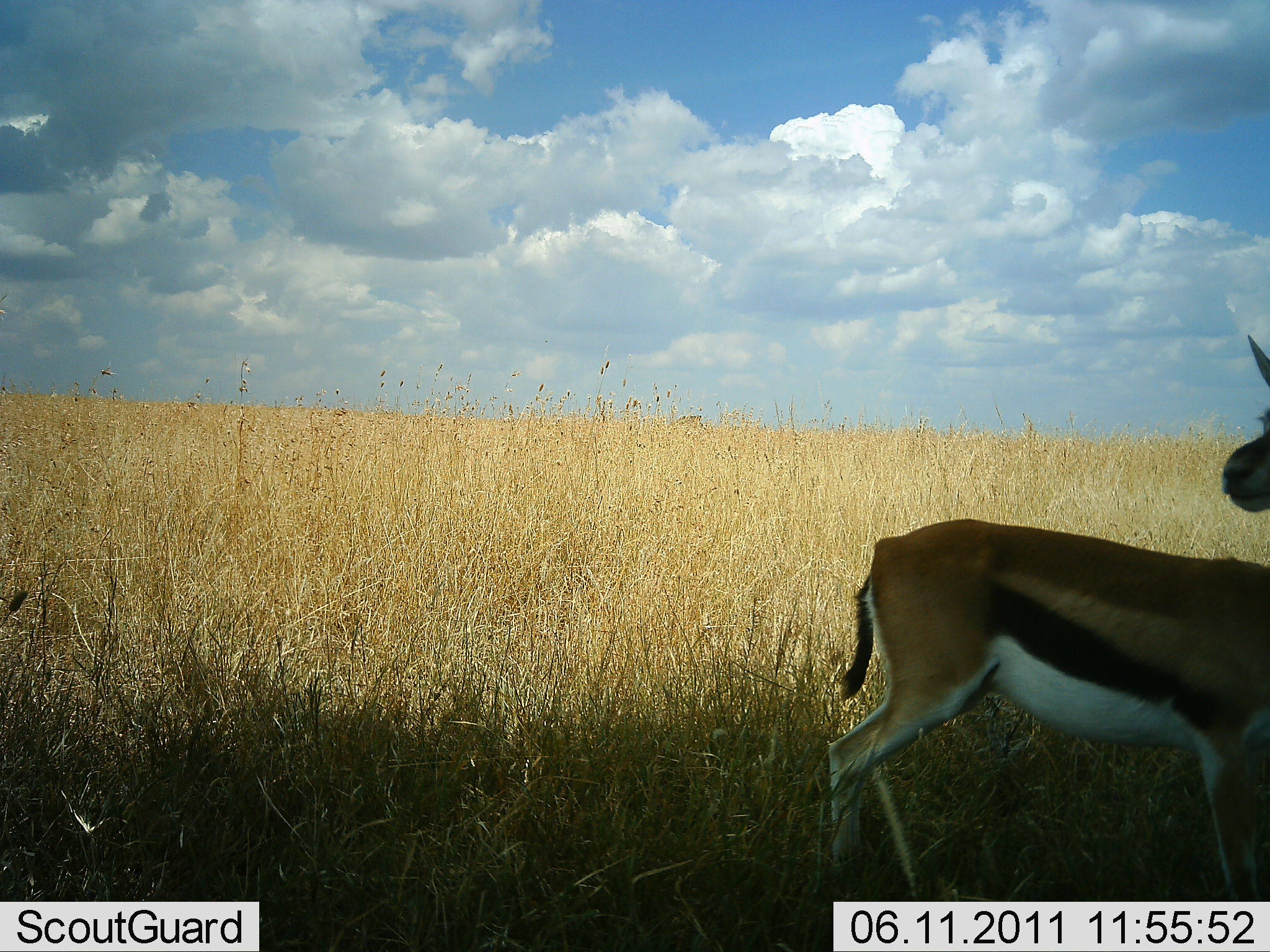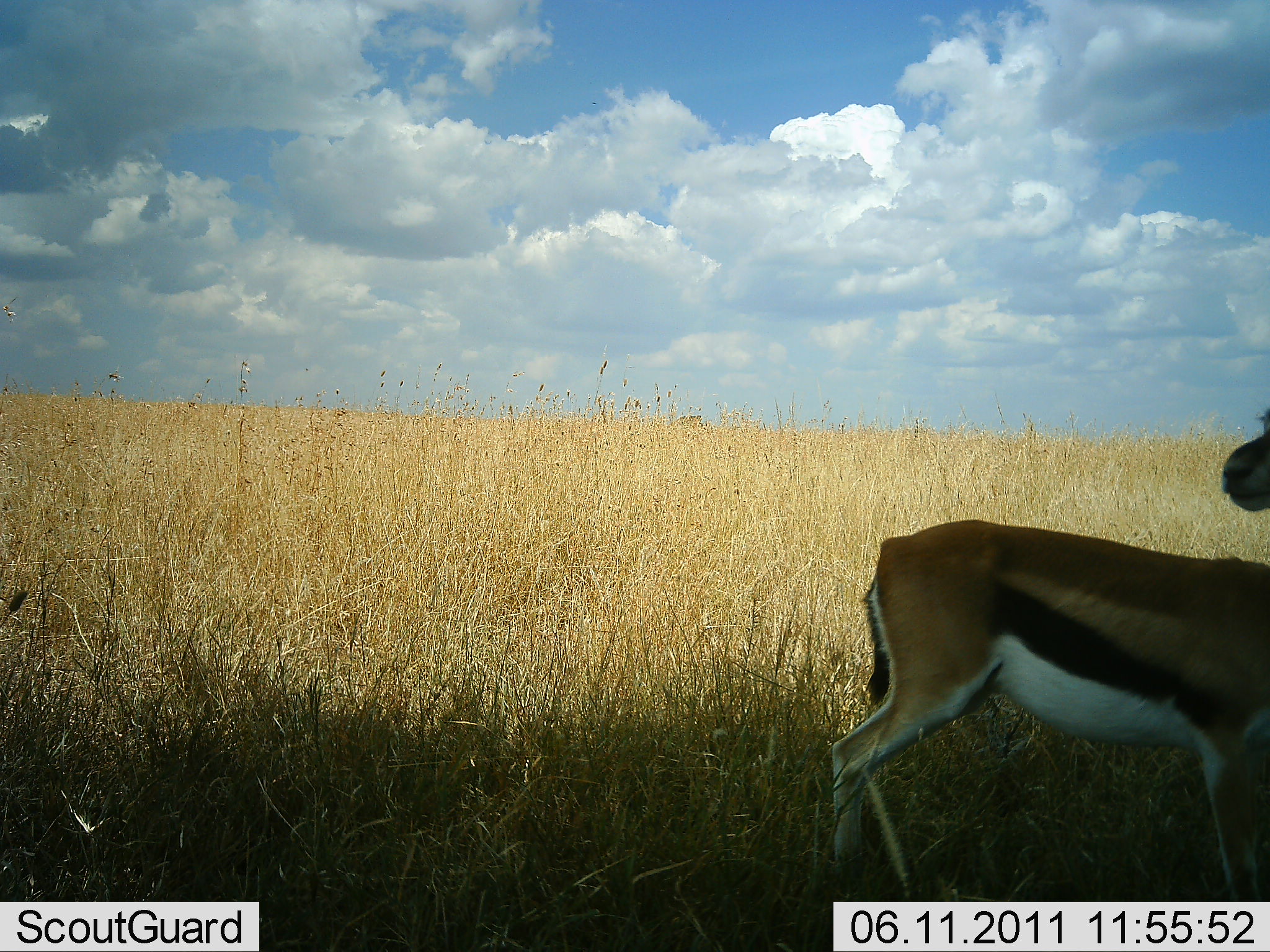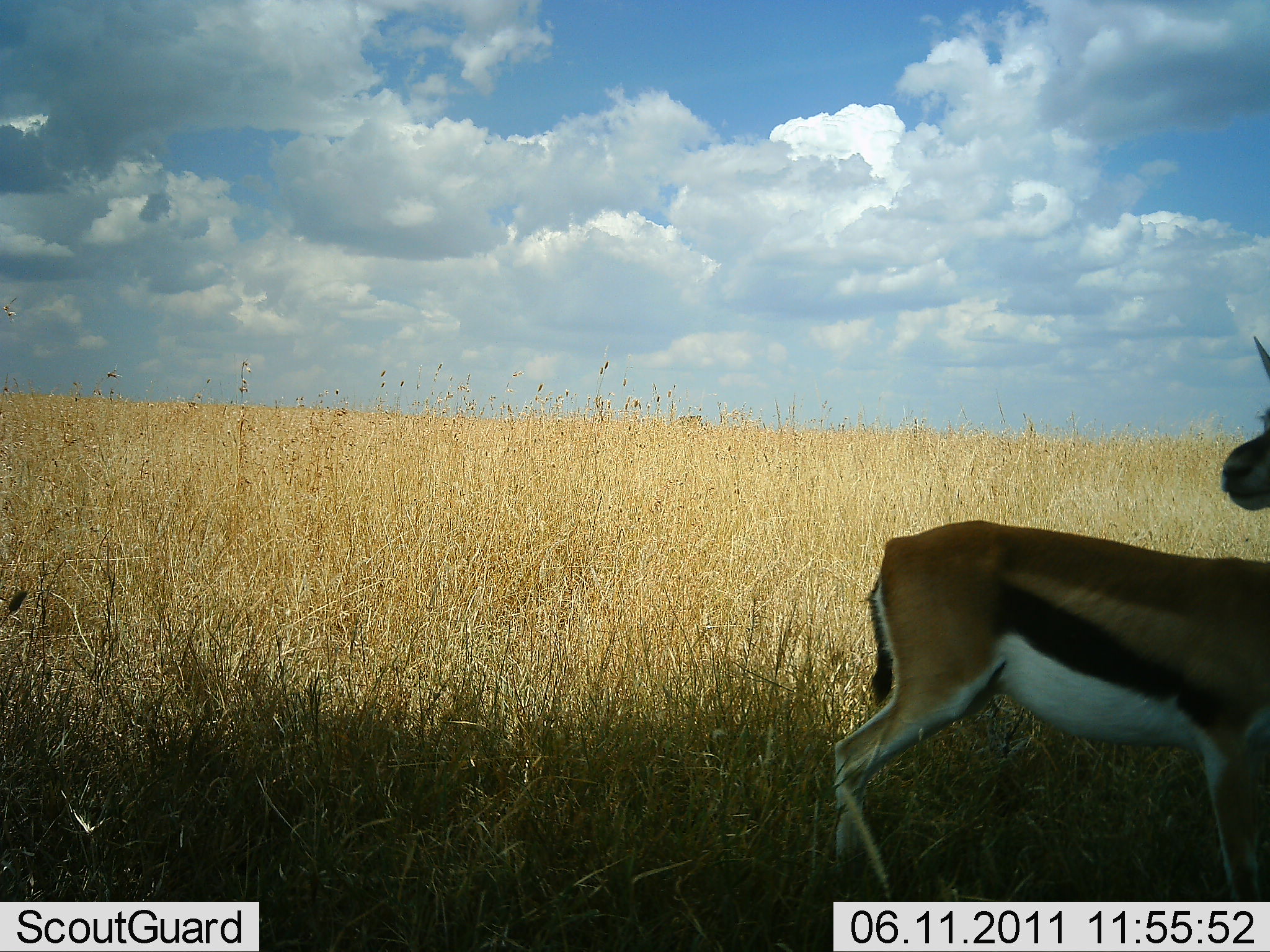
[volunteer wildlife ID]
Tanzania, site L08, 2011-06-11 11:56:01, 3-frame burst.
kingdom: Animalia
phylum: Chordata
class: Mammalia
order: Artiodactyla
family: Bovidae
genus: Eudorcas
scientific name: Eudorcas thomsonii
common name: thomson's gazelle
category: gazellethomsons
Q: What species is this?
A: Gazellethomsons (thomson's gazelle) (Eudorcas thomsonii).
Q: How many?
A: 2.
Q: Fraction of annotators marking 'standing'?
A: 100%.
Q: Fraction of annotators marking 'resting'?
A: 0%.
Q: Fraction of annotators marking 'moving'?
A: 8%.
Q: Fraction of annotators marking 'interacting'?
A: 0%.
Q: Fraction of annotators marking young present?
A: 0%.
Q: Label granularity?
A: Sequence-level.